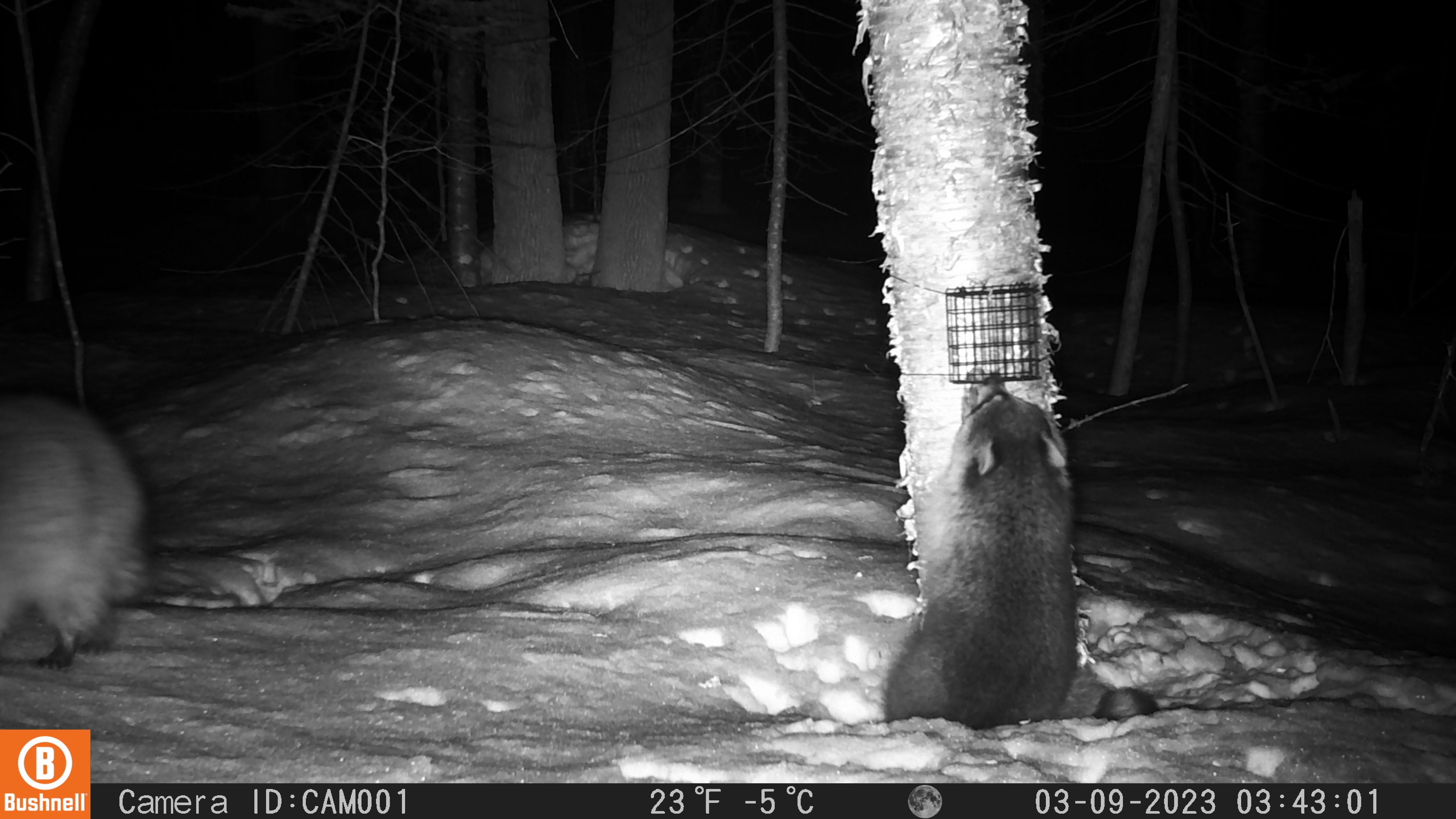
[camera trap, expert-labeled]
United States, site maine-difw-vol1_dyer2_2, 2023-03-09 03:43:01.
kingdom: Animalia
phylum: Chordata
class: Mammalia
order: Carnivora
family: Procyonidae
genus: Procyon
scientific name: Procyon lotor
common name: raccoon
Raccoon (Procyon lotor).